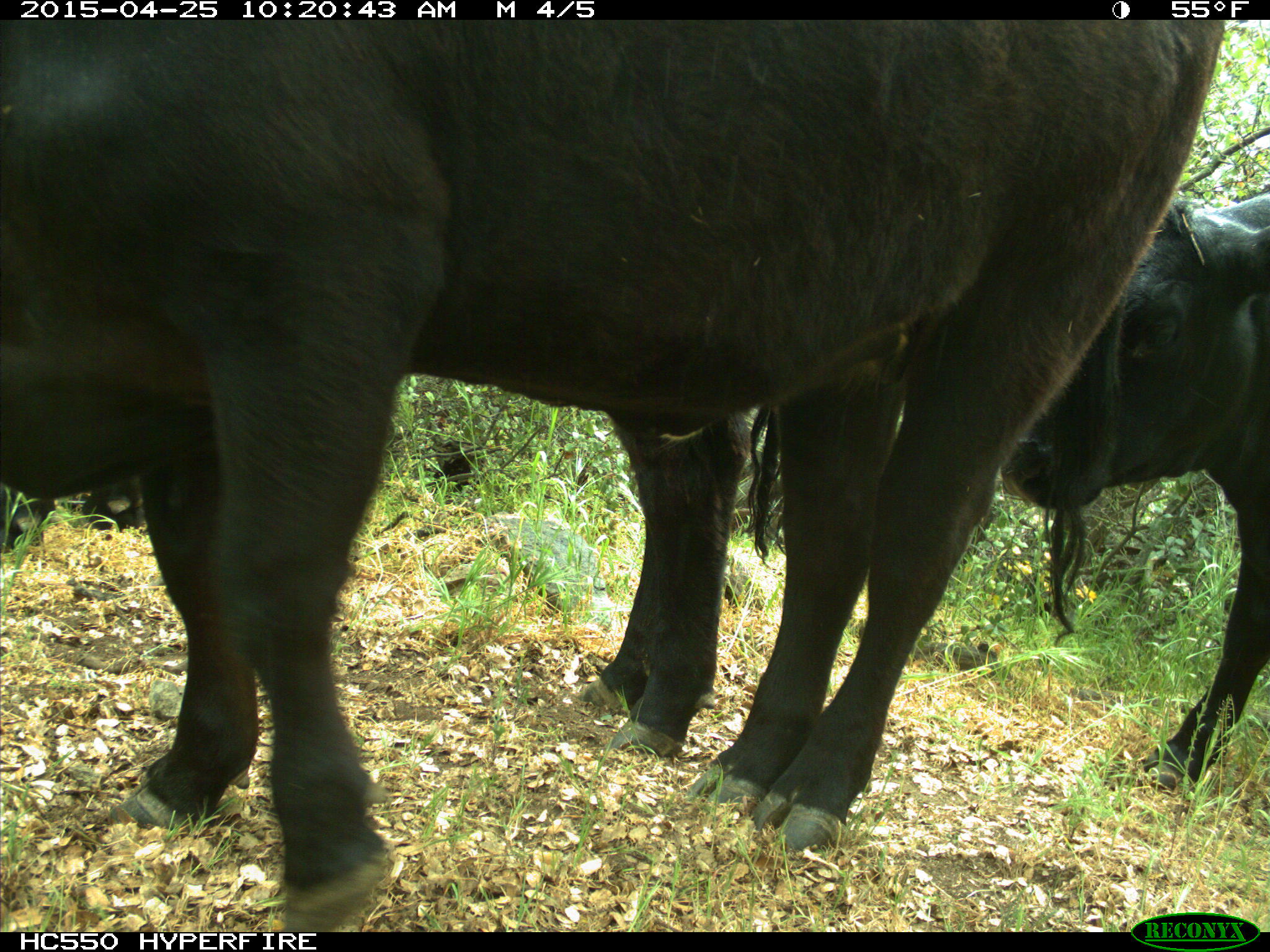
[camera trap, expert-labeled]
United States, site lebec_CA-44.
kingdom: Animalia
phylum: Chordata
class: Mammalia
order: Artiodactyla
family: Suidae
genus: Sus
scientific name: Sus scrofa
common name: wild boar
Sus scrofa (wild boar).